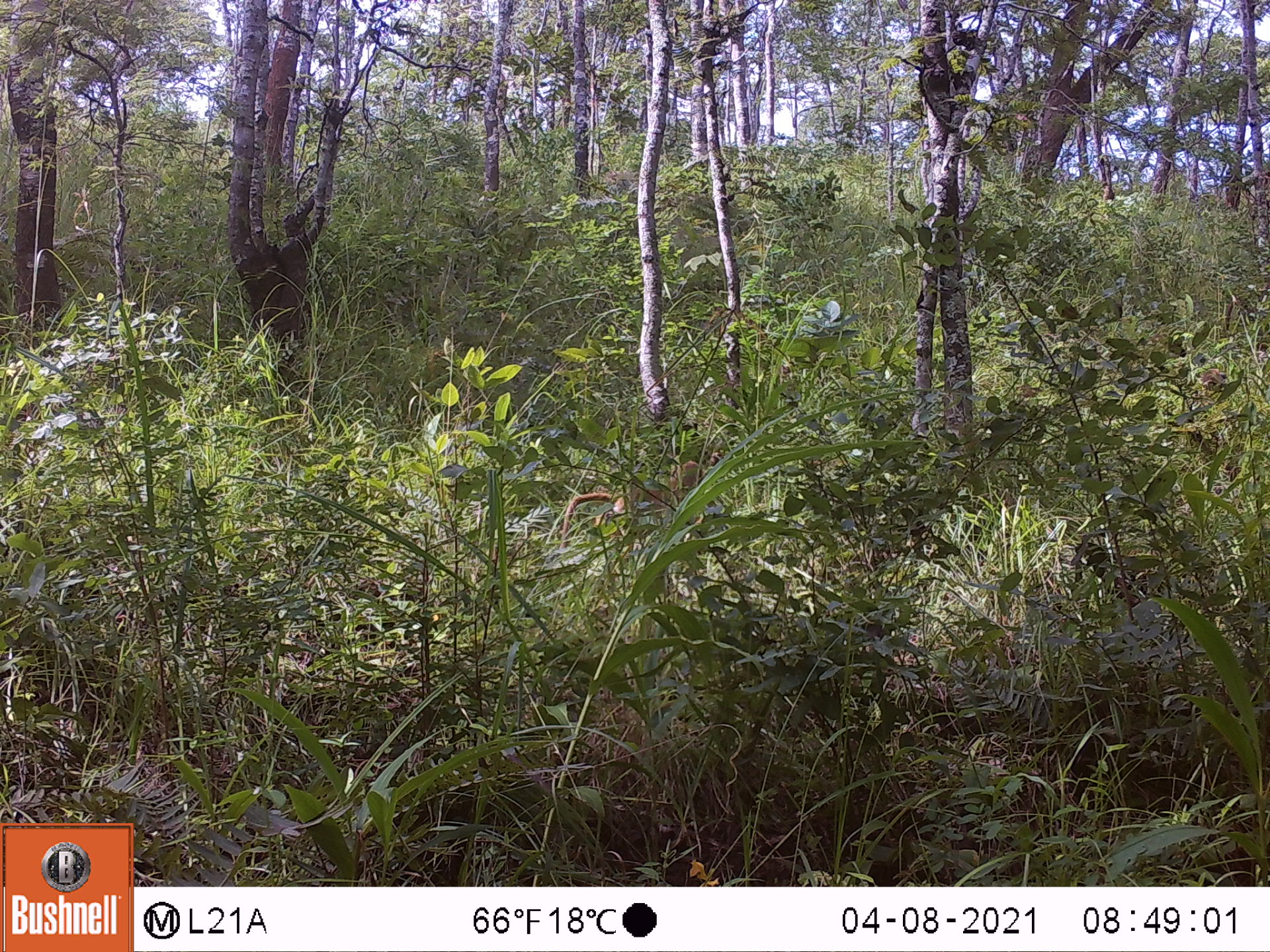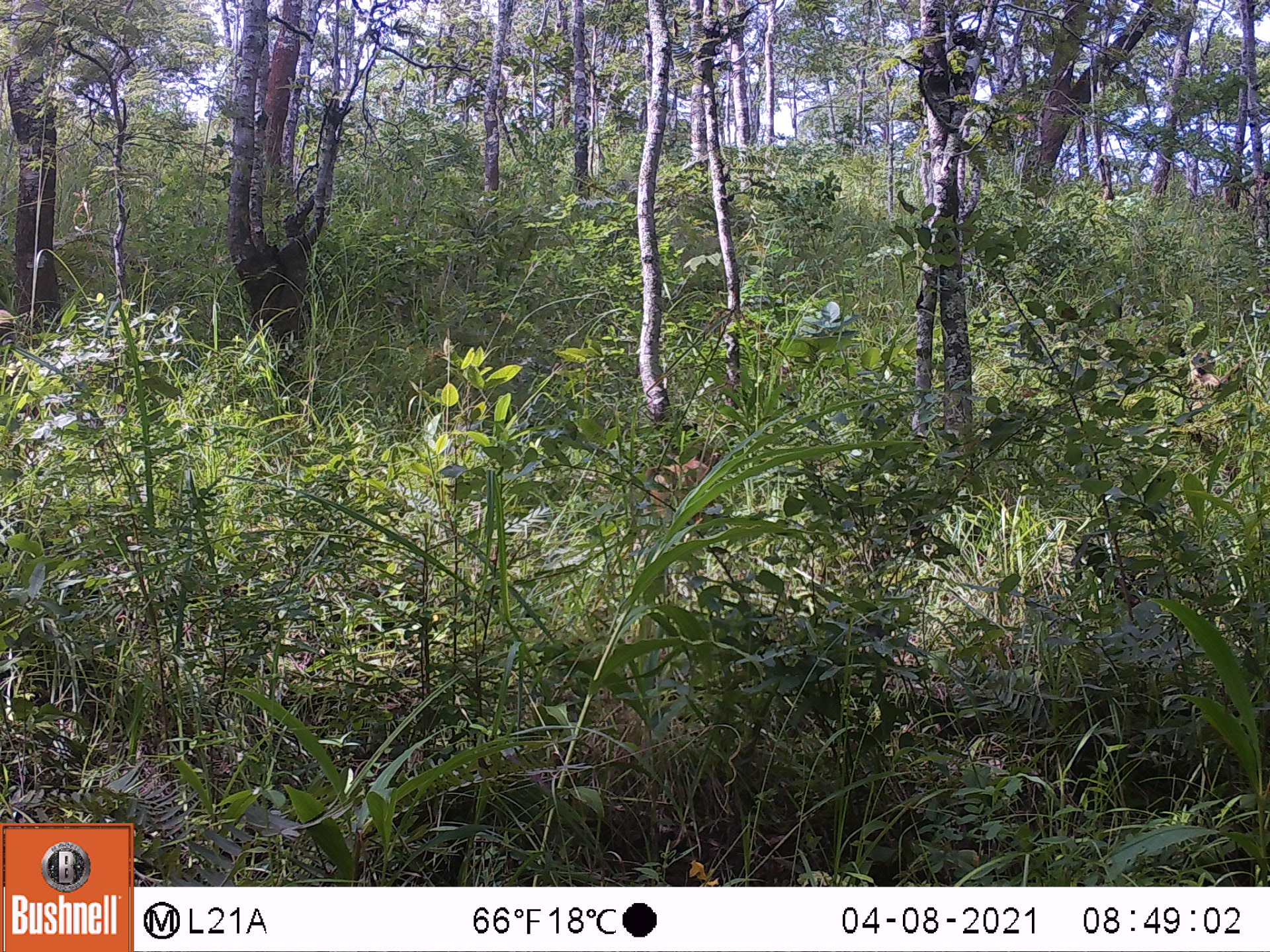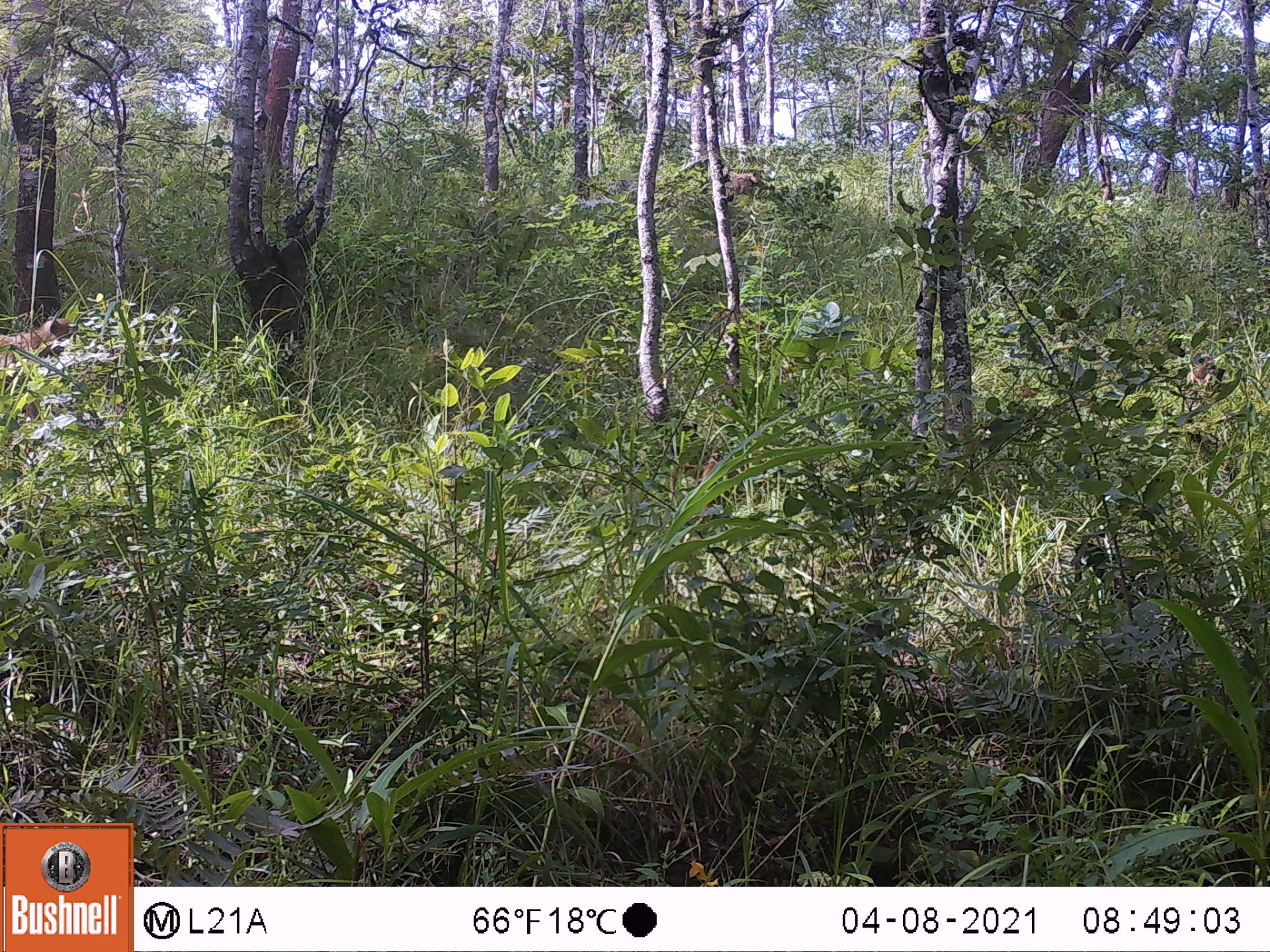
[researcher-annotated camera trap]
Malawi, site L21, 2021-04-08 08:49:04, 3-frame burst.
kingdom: Animalia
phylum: Chordata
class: Mammalia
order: Primates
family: Cercopithecidae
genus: Papio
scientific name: Papio cynocephalus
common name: yellow baboon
Yellow baboon (Papio cynocephalus), count 1.